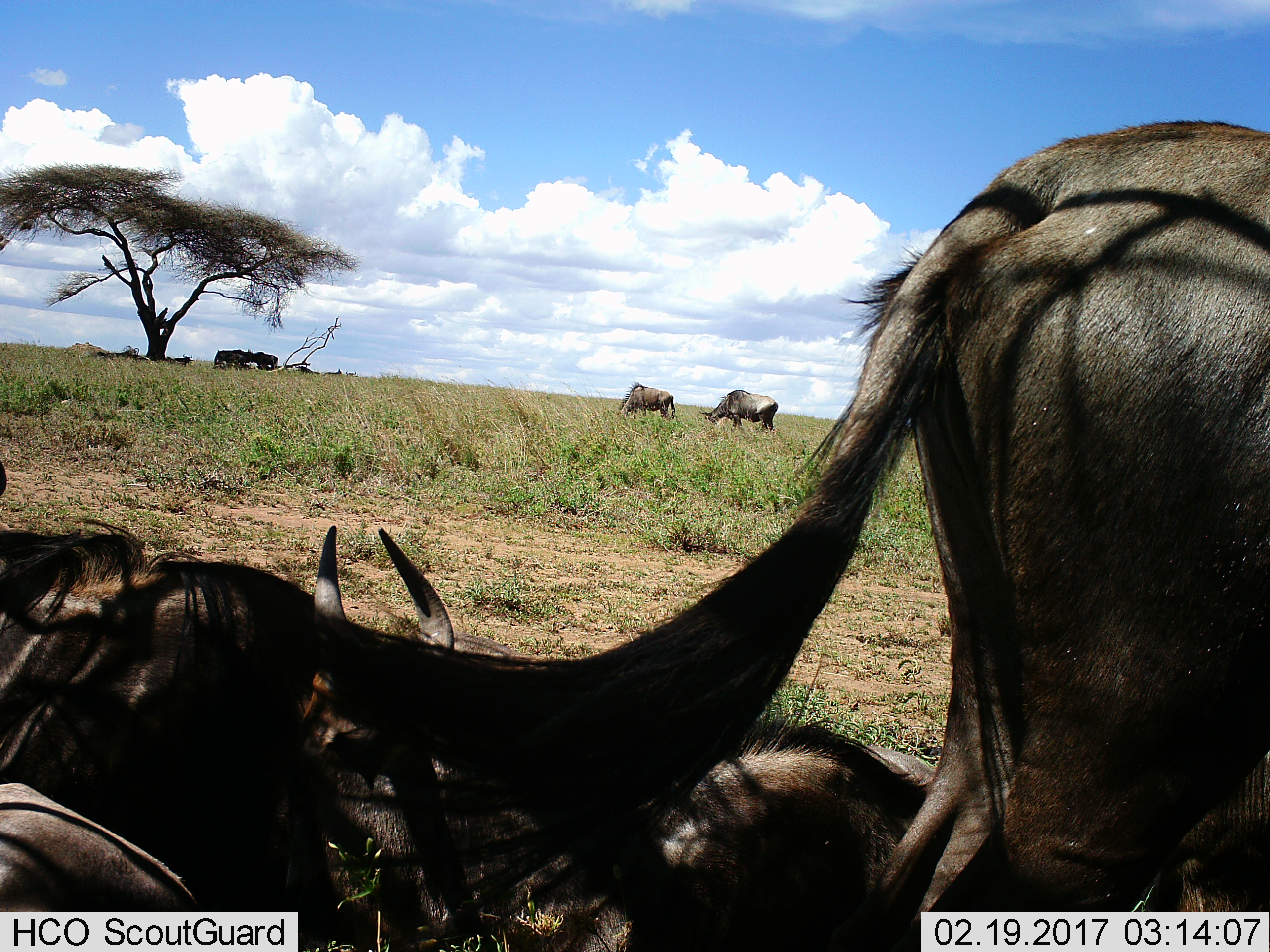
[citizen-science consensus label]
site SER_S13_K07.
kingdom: Animalia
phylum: Chordata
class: Mammalia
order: Artiodactyla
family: Bovidae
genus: Connochaetes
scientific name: Connochaetes taurinus taurinus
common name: blue wildebeest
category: wildebeestblue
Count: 10.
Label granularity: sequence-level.